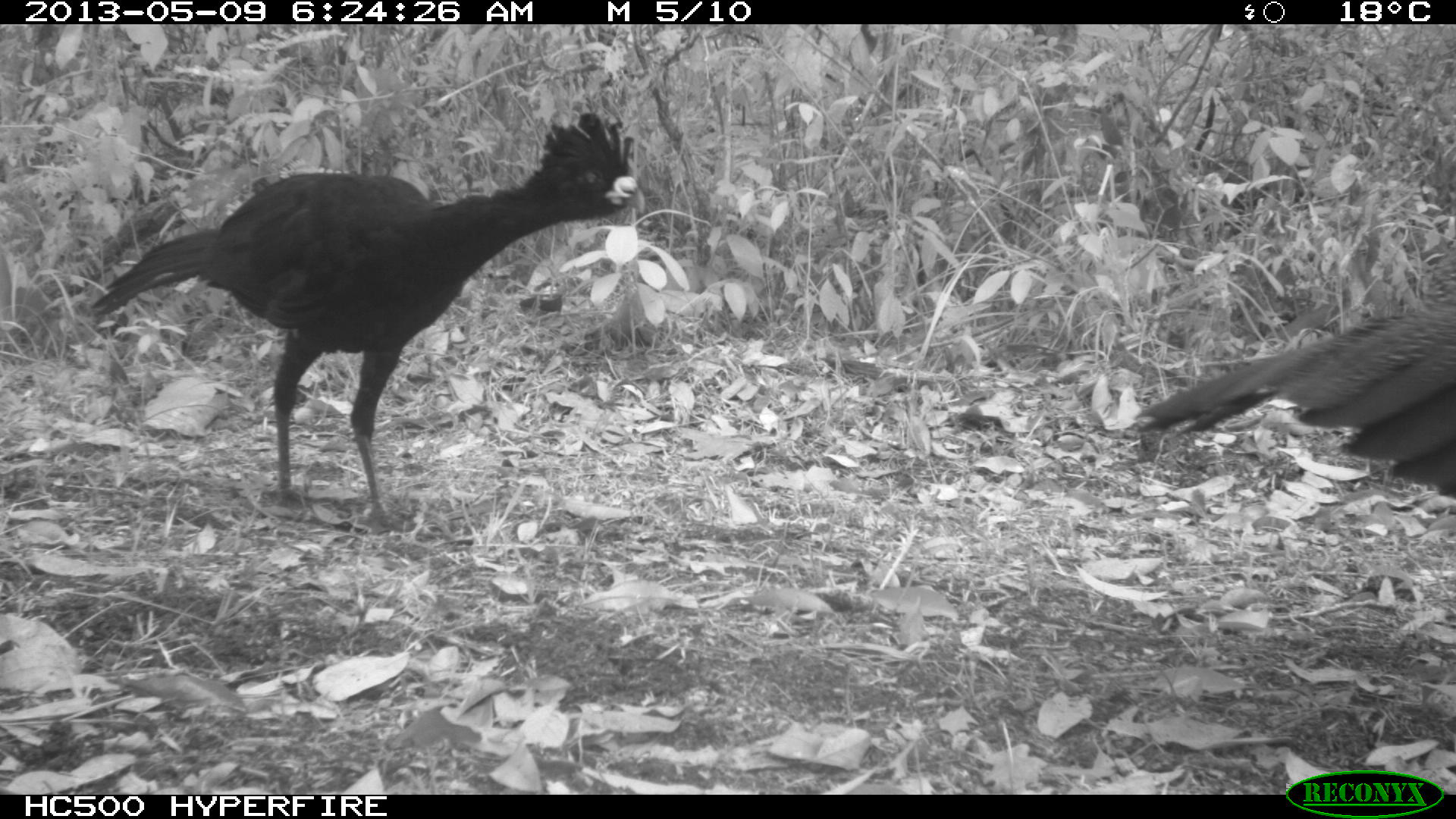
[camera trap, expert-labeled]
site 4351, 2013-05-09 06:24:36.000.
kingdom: Animalia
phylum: Chordata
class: Aves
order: Galliformes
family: Cracidae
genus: Crax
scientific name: Crax rubra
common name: great curassow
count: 2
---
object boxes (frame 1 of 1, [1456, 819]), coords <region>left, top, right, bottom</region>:
crax rubra: <region>89, 111, 647, 536</region>; <region>1129, 297, 1455, 502</region>